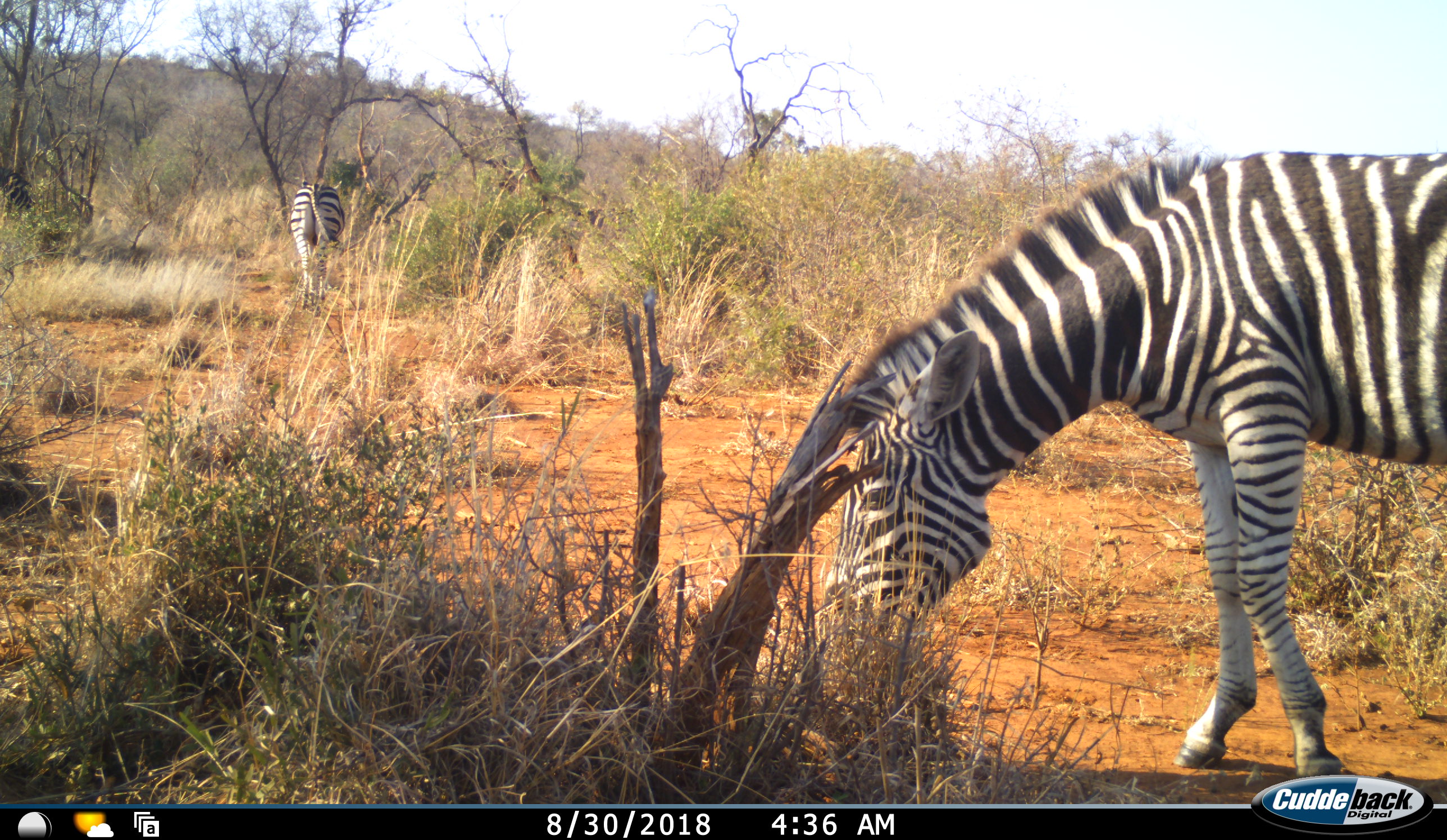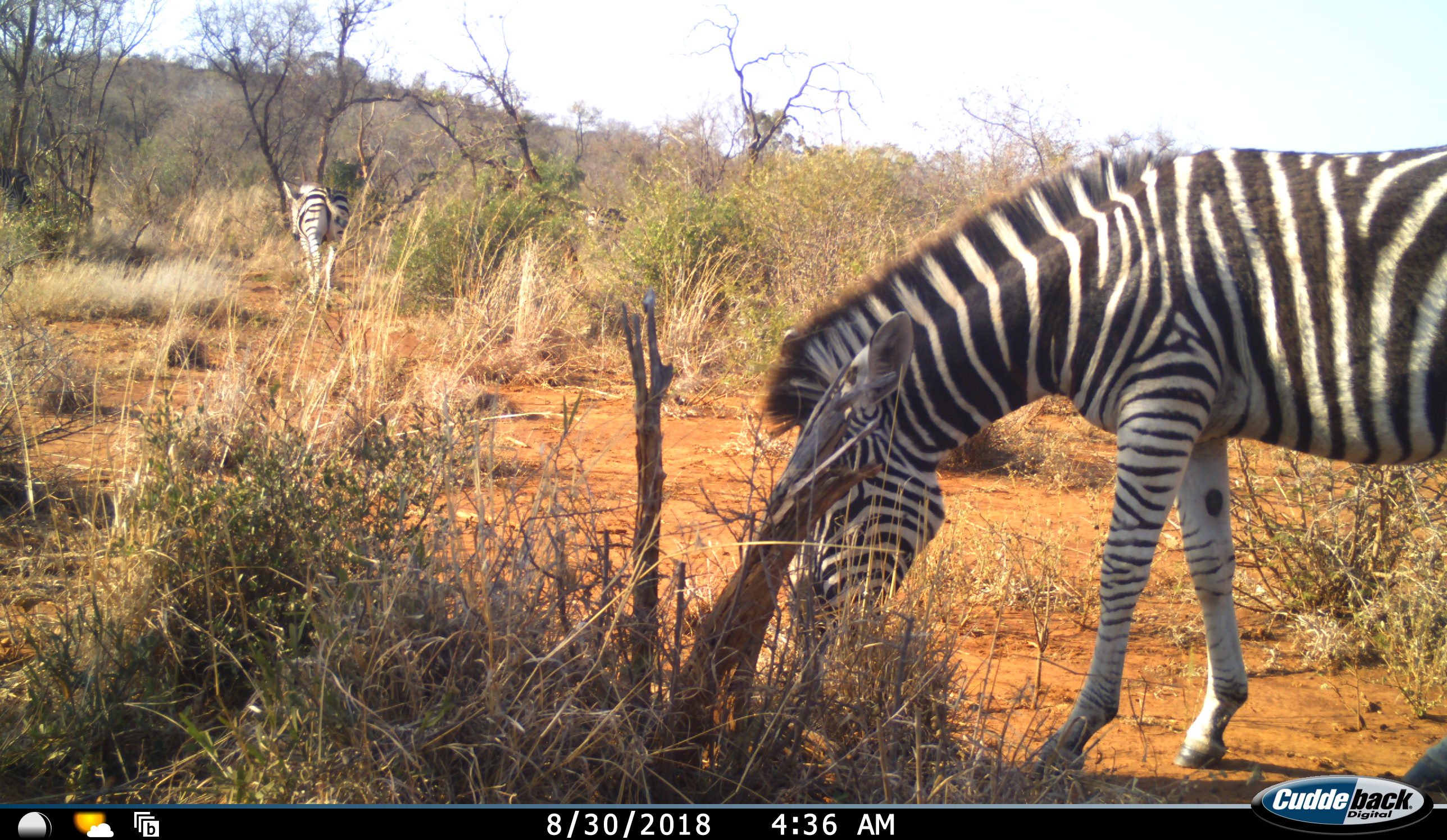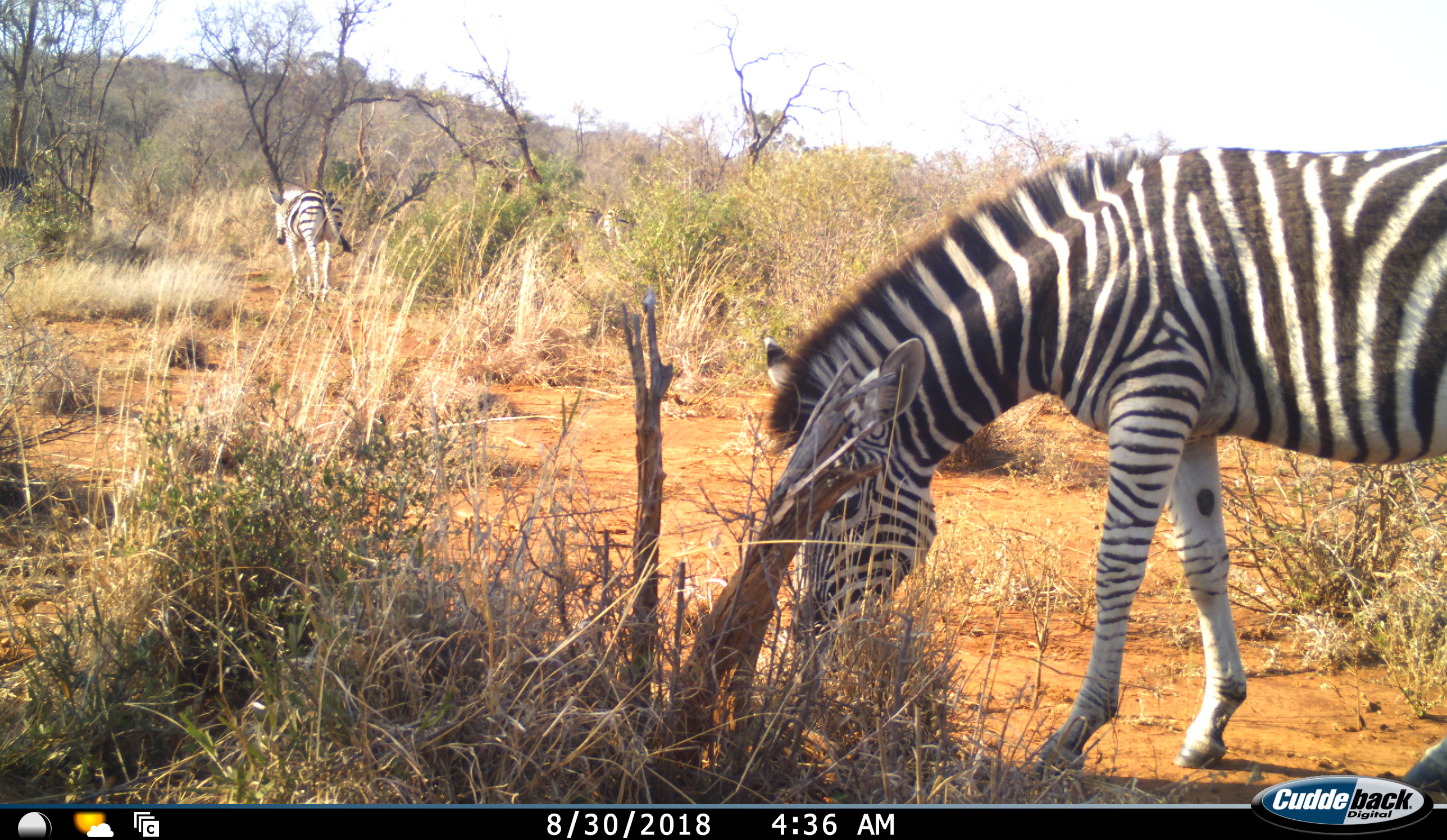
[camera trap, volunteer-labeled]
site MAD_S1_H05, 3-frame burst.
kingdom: Animalia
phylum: Chordata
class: Mammalia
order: Perissodactyla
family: Equidae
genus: Equus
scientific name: Equus quagga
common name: plains zebra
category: zebraplains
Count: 4.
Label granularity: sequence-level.